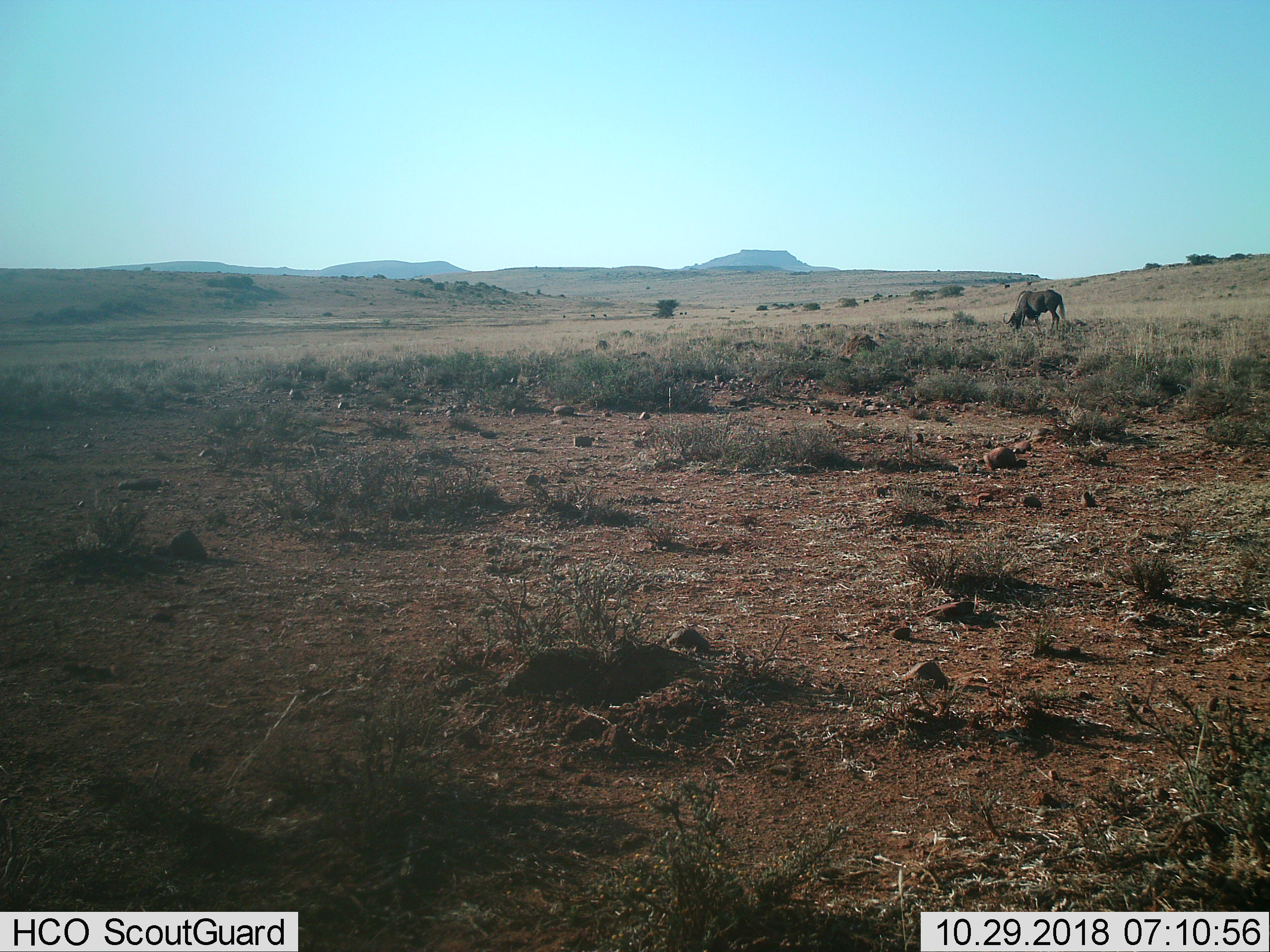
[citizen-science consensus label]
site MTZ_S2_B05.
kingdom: Animalia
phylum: Chordata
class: Mammalia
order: Artiodactyla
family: Bovidae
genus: Connochaetes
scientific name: Connochaetes gnou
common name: black wildebeest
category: wildebeestblack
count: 1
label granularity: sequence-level